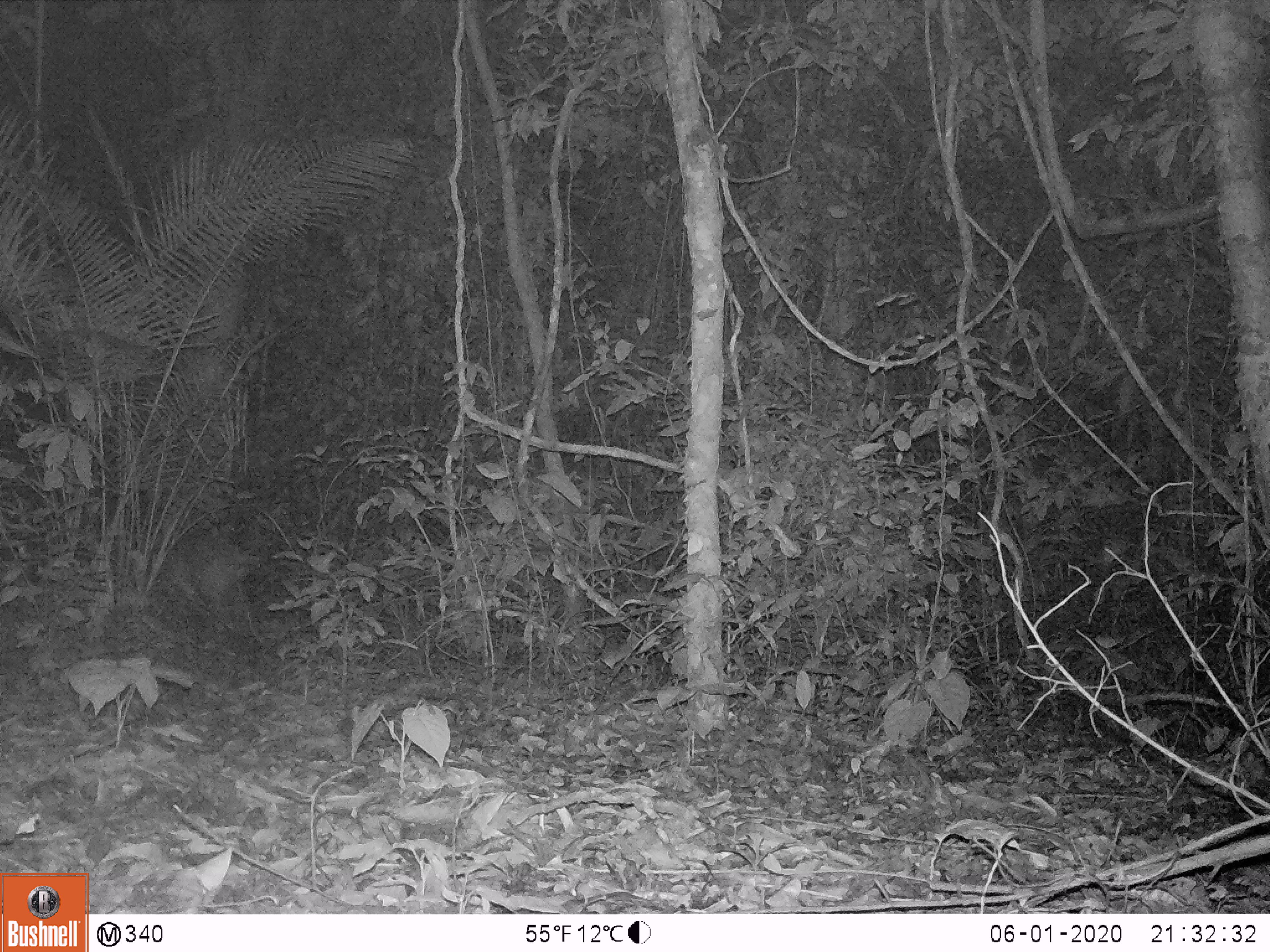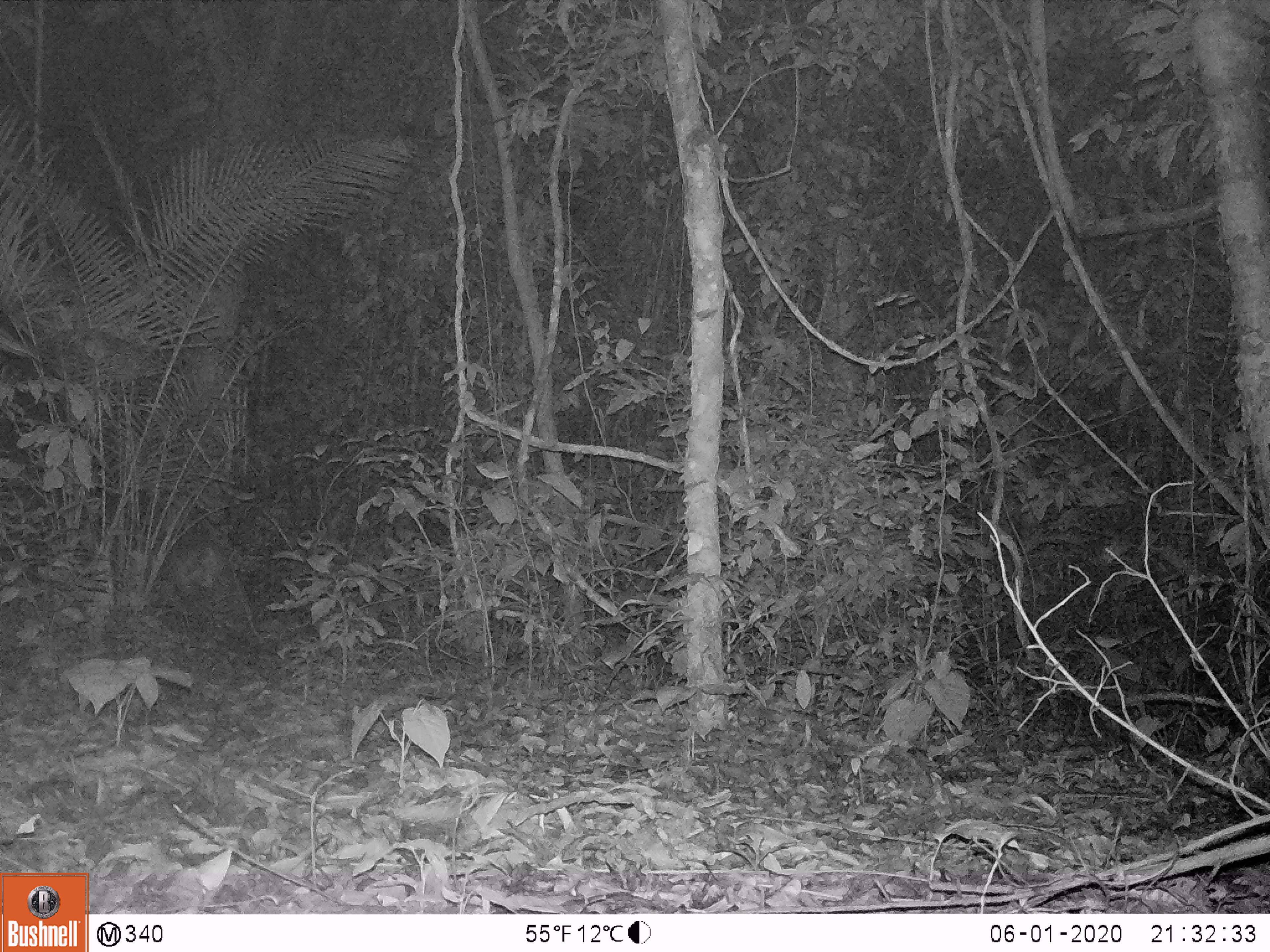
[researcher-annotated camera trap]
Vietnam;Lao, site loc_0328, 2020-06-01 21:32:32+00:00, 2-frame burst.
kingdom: Animalia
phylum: Chordata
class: Mammalia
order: Artiodactyla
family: Cervidae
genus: Muntiacus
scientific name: Muntiacus vuquangensis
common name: large-antlered muntjac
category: large antlered muntjac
Large antlered muntjac (large-antlered muntjac) (Muntiacus vuquangensis). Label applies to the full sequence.